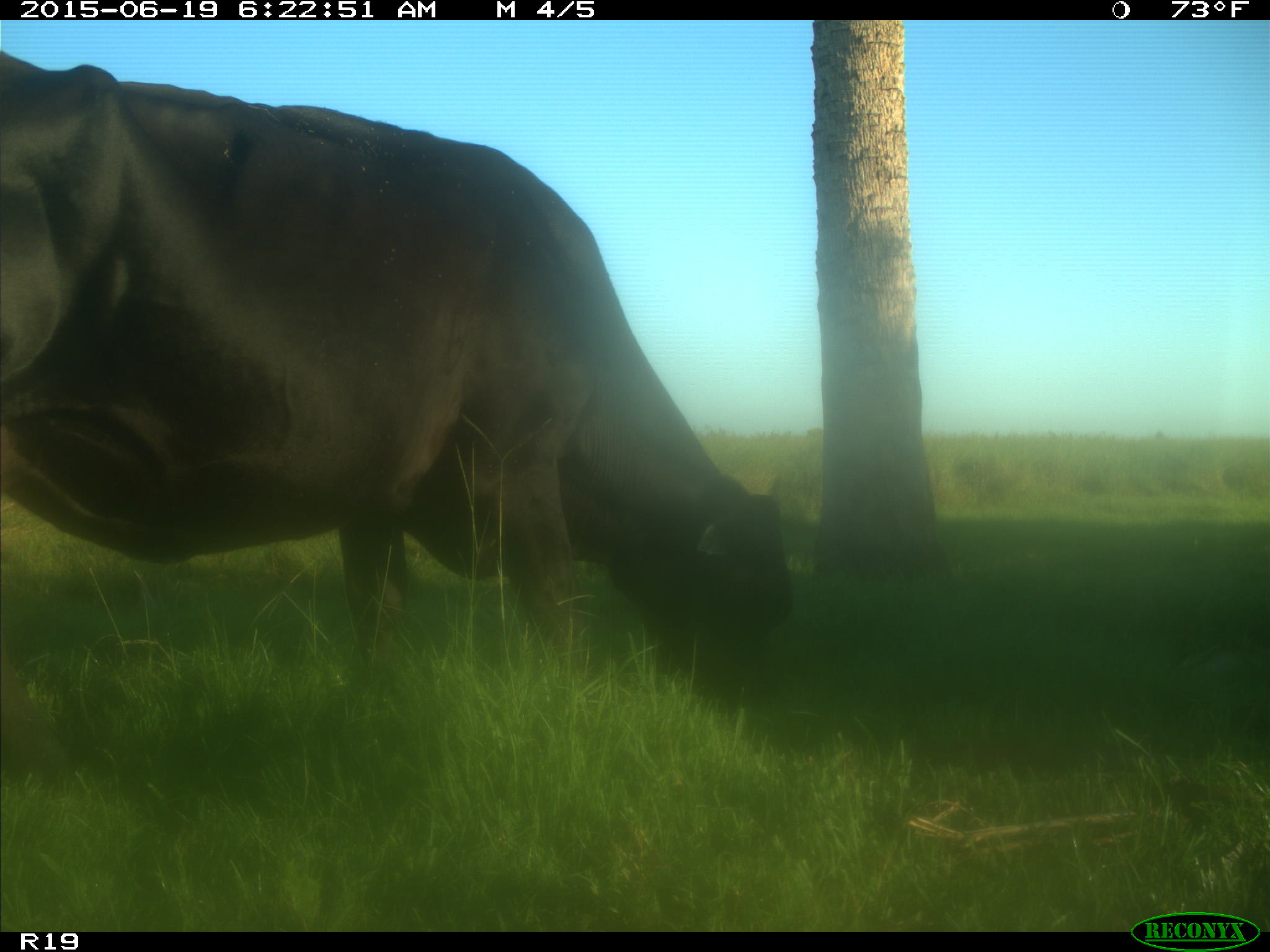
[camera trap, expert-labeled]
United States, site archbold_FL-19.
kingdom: Animalia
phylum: Chordata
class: Mammalia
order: Artiodactyla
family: Bovidae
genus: Bos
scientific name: Bos taurus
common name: domestic cow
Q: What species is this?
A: Bos taurus (domestic cow).